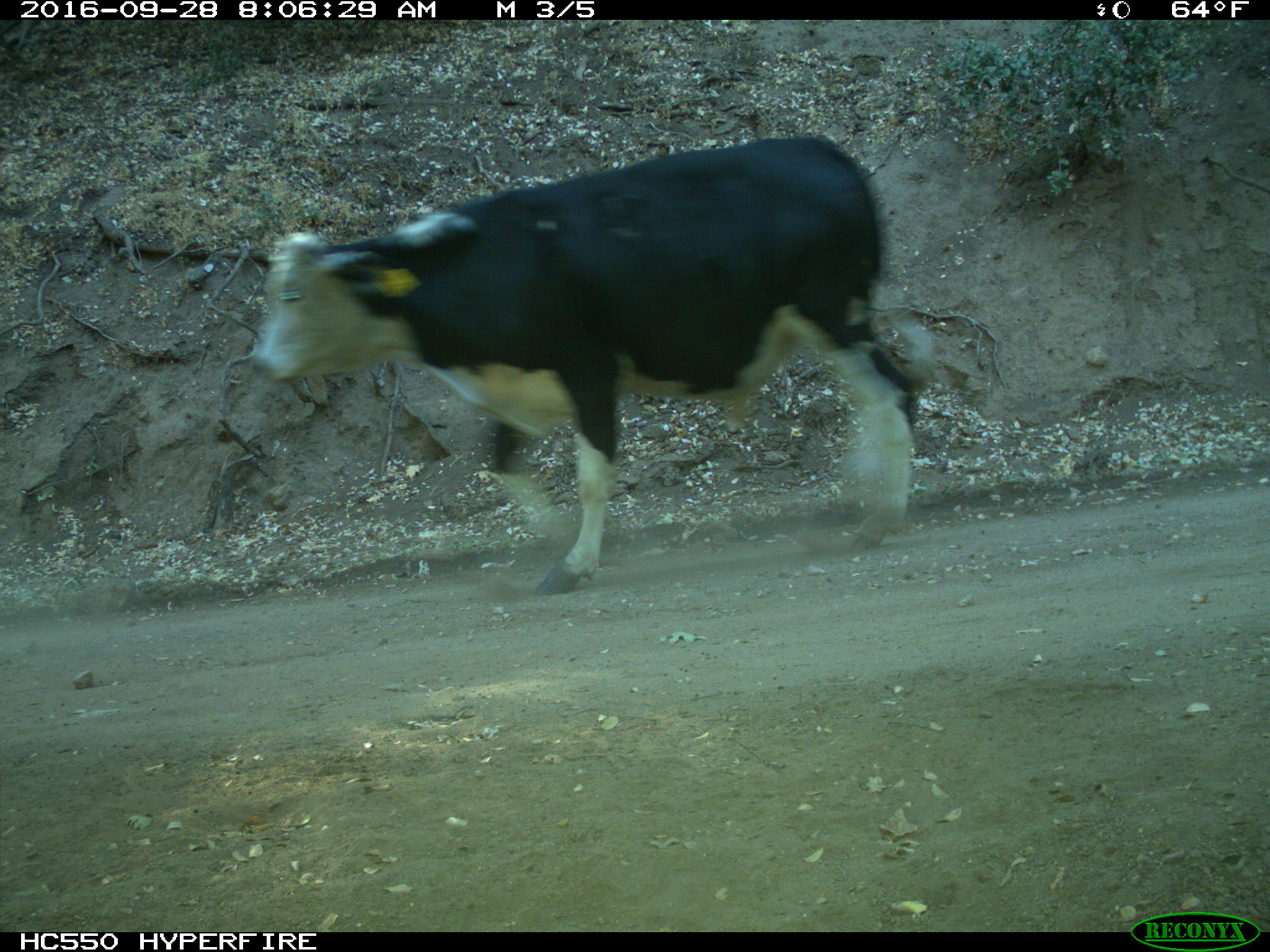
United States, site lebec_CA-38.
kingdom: Animalia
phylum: Chordata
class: Mammalia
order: Artiodactyla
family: Bovidae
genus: Bos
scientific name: Bos taurus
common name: domestic cow